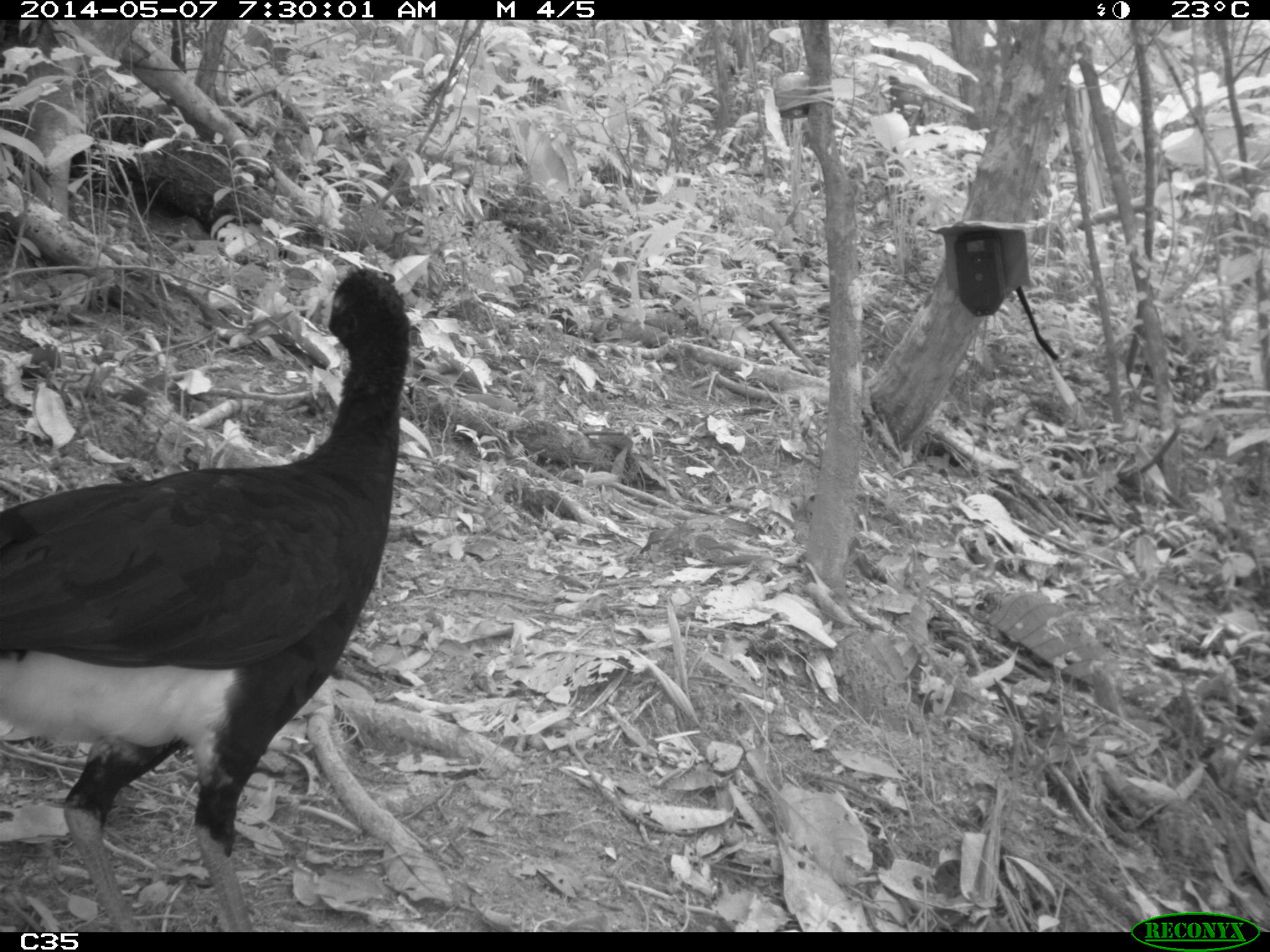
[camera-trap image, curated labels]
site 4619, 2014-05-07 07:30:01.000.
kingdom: Animalia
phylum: Chordata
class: Aves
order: Galliformes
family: Cracidae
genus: Crax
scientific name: Crax alector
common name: black curassow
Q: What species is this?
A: Crax alector (black curassow).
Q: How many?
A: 2.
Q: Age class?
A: Adult.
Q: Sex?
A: Female.